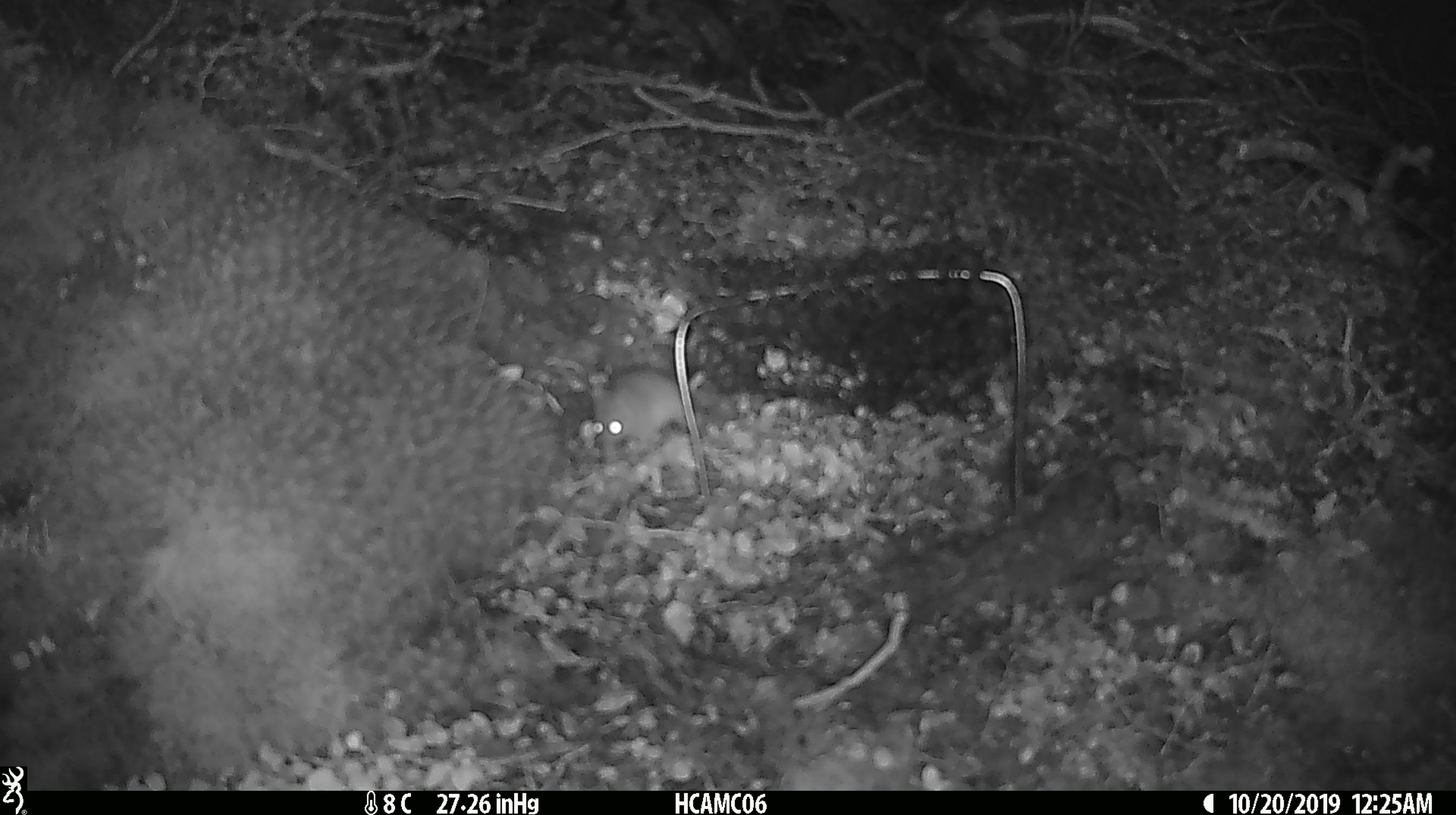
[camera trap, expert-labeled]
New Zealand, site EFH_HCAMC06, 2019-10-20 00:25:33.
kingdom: Animalia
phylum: Chordata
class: Mammalia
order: Rodentia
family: Muridae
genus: Mus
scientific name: Mus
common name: mouse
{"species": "mouse (Mus)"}